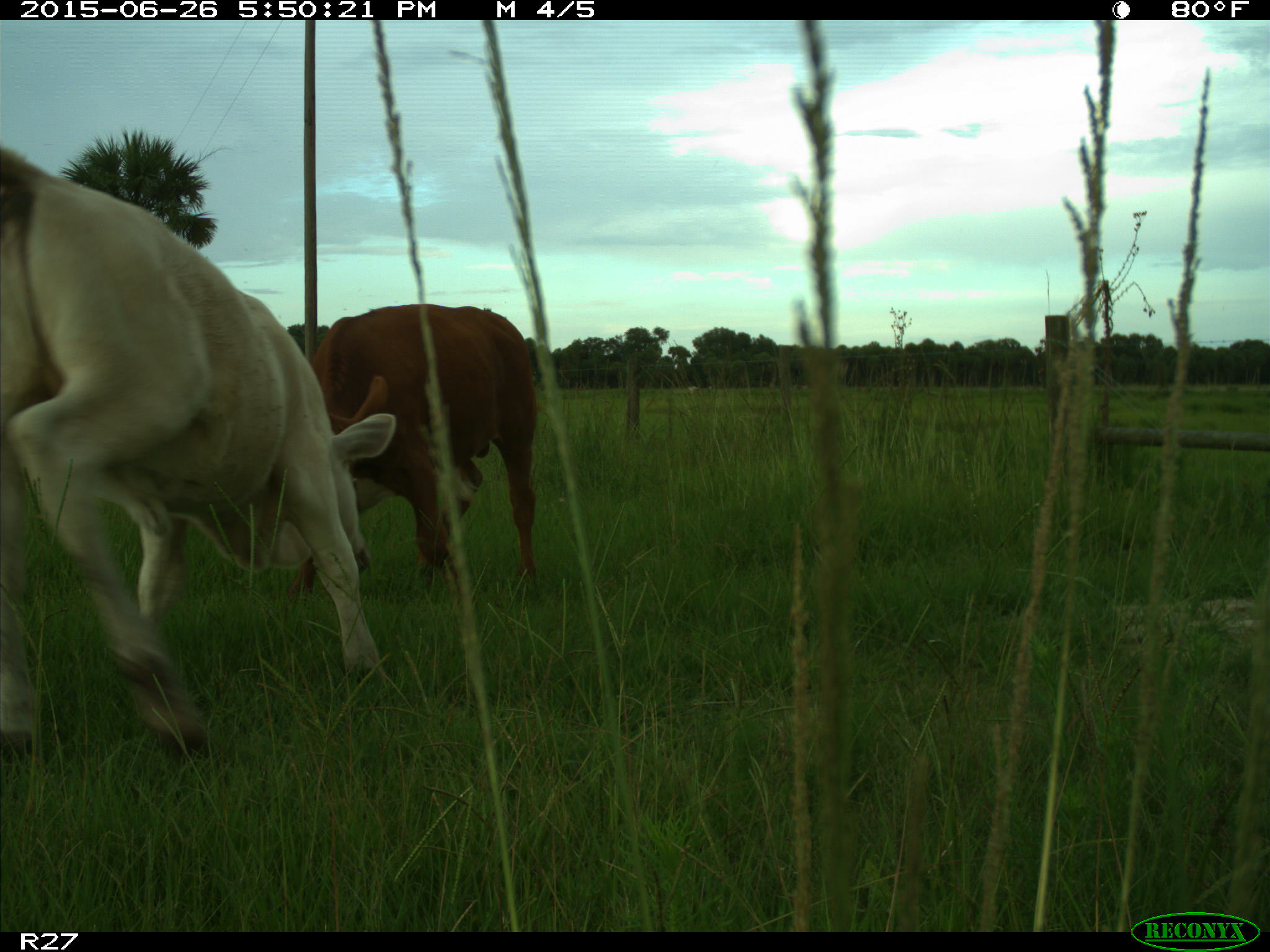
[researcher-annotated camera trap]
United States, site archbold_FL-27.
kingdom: Animalia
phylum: Chordata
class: Mammalia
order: Artiodactyla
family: Bovidae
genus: Bos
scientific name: Bos taurus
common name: domestic cow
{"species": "Bos taurus (domestic cow)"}